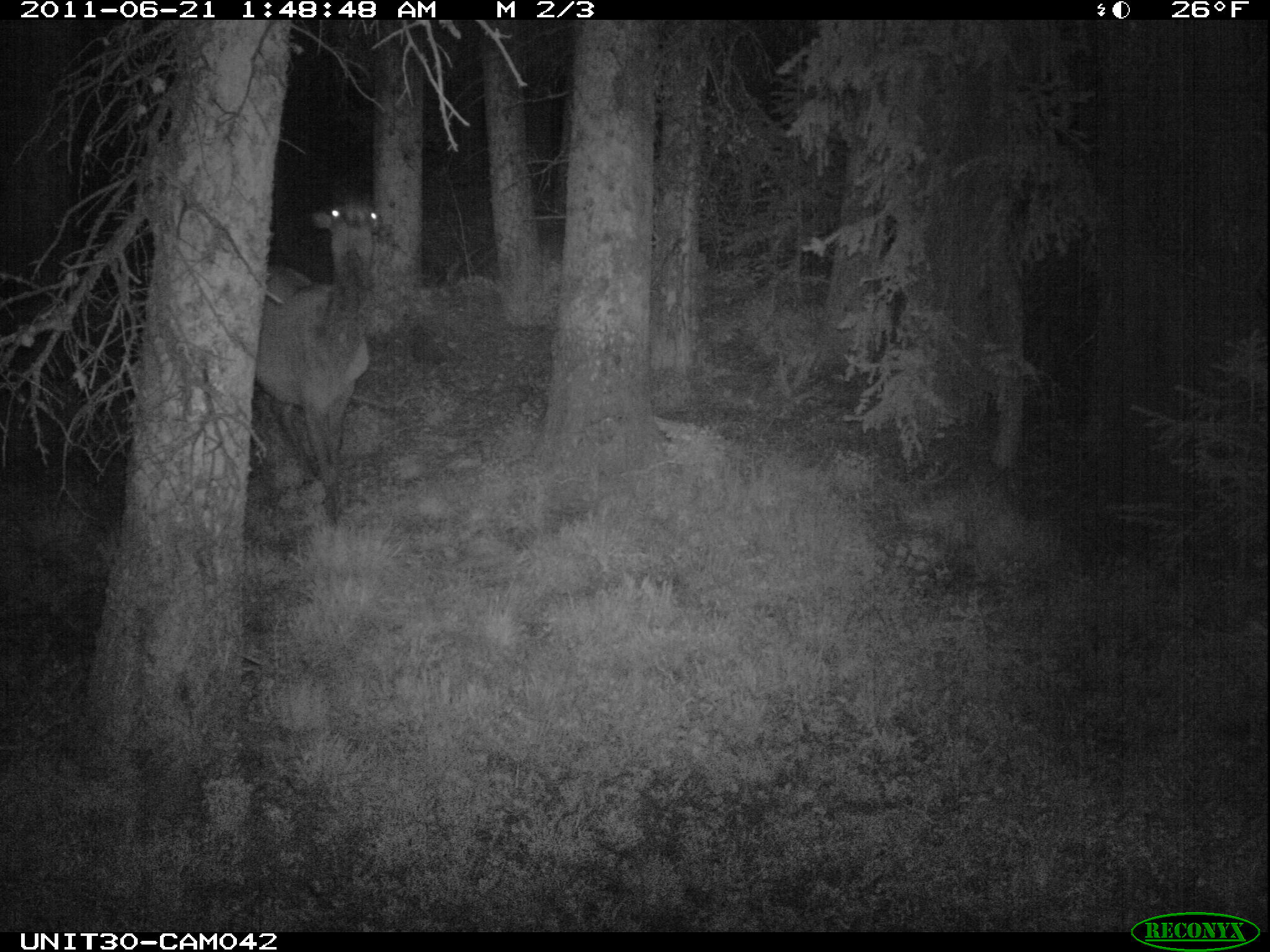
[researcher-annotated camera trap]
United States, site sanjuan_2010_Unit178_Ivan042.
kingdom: Animalia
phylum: Chordata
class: Mammalia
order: Artiodactyla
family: Cervidae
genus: Cervus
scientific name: Cervus elaphus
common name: red deer